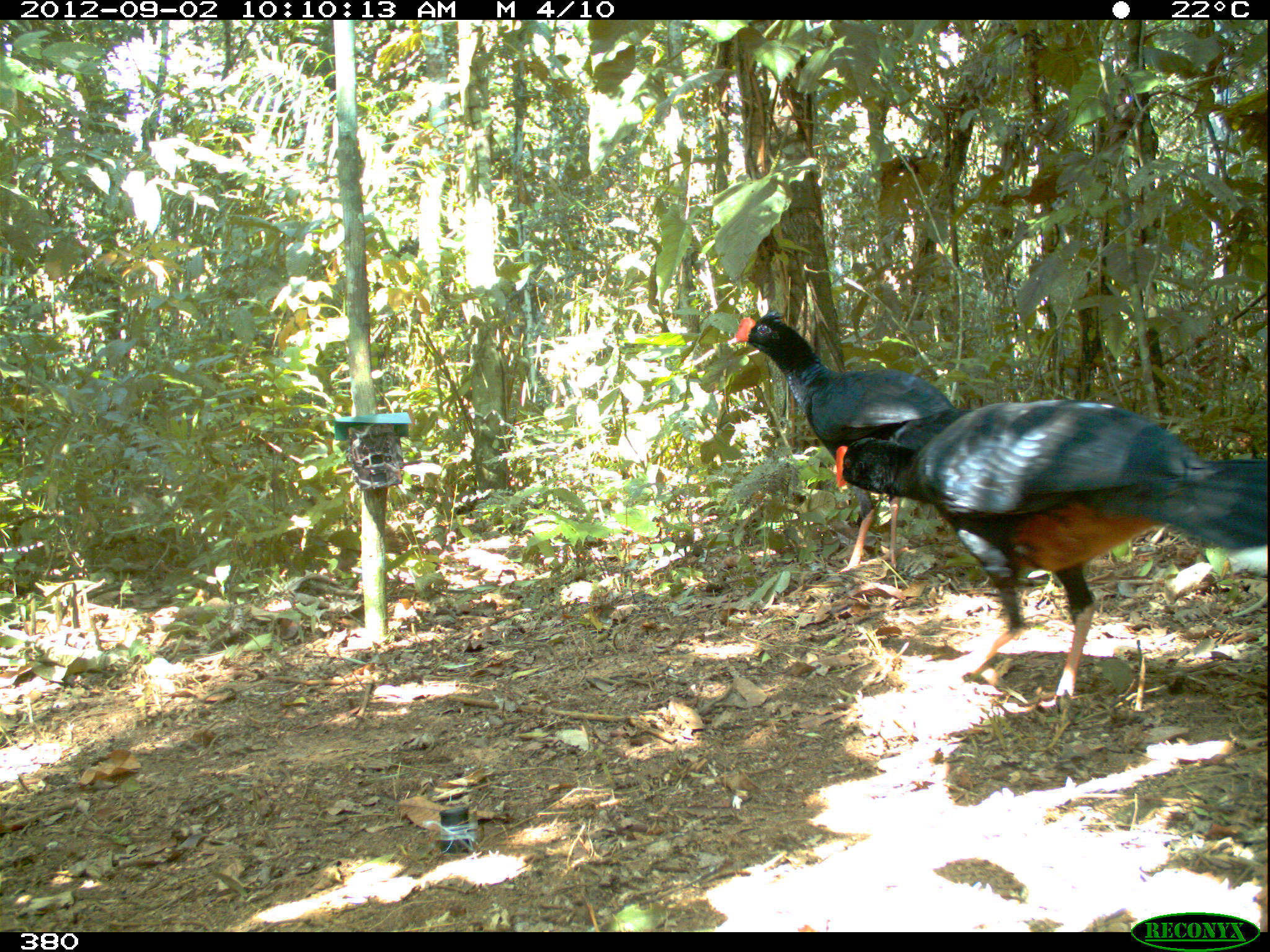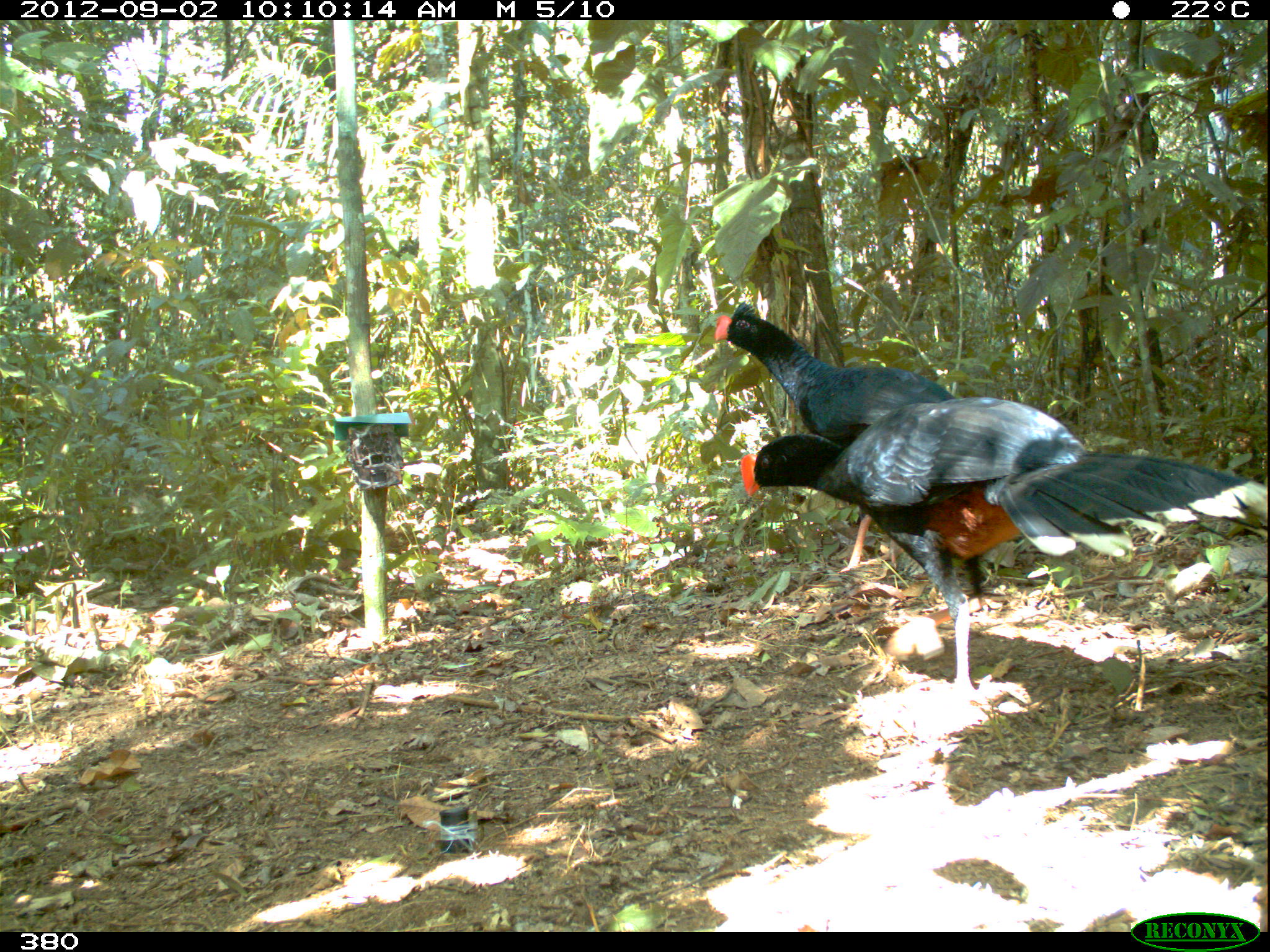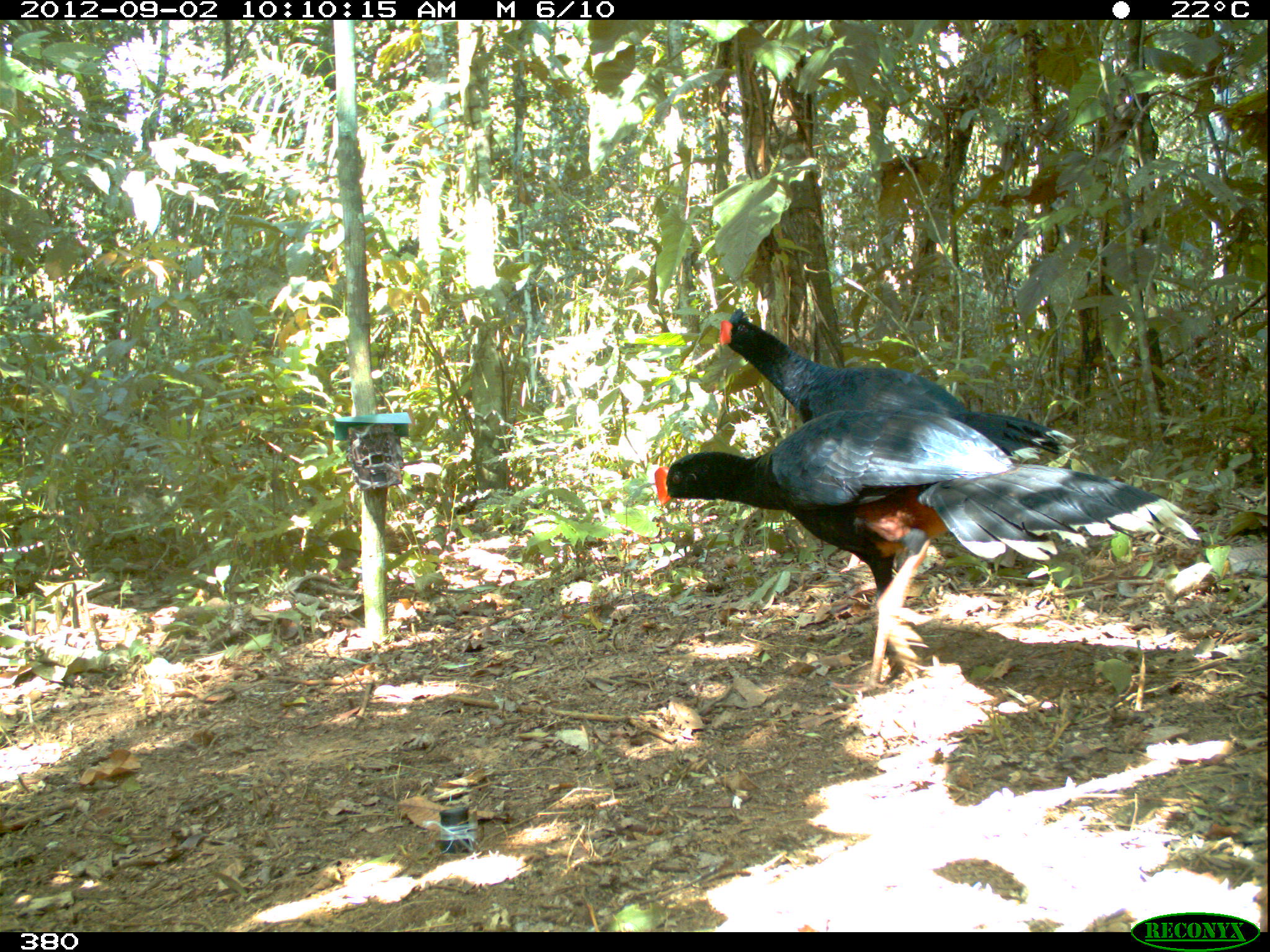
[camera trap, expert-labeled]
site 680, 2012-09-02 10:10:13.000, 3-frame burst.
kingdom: Animalia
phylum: Chordata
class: Aves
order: Galliformes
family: Cracidae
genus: Mitu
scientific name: Mitu tuberosum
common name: razor-billed curassow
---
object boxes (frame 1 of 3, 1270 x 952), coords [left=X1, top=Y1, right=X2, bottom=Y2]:
mitu tuberosum: [left=830, top=396, right=1270, bottom=707]; [left=727, top=307, right=968, bottom=574]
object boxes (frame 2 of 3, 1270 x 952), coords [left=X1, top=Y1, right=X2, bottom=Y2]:
mitu tuberosum: [left=734, top=395, right=1265, bottom=710]; [left=712, top=301, right=964, bottom=579]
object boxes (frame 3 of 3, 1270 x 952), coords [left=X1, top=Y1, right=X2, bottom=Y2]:
mitu tuberosum: [left=653, top=404, right=1202, bottom=696]; [left=718, top=305, right=1081, bottom=626]